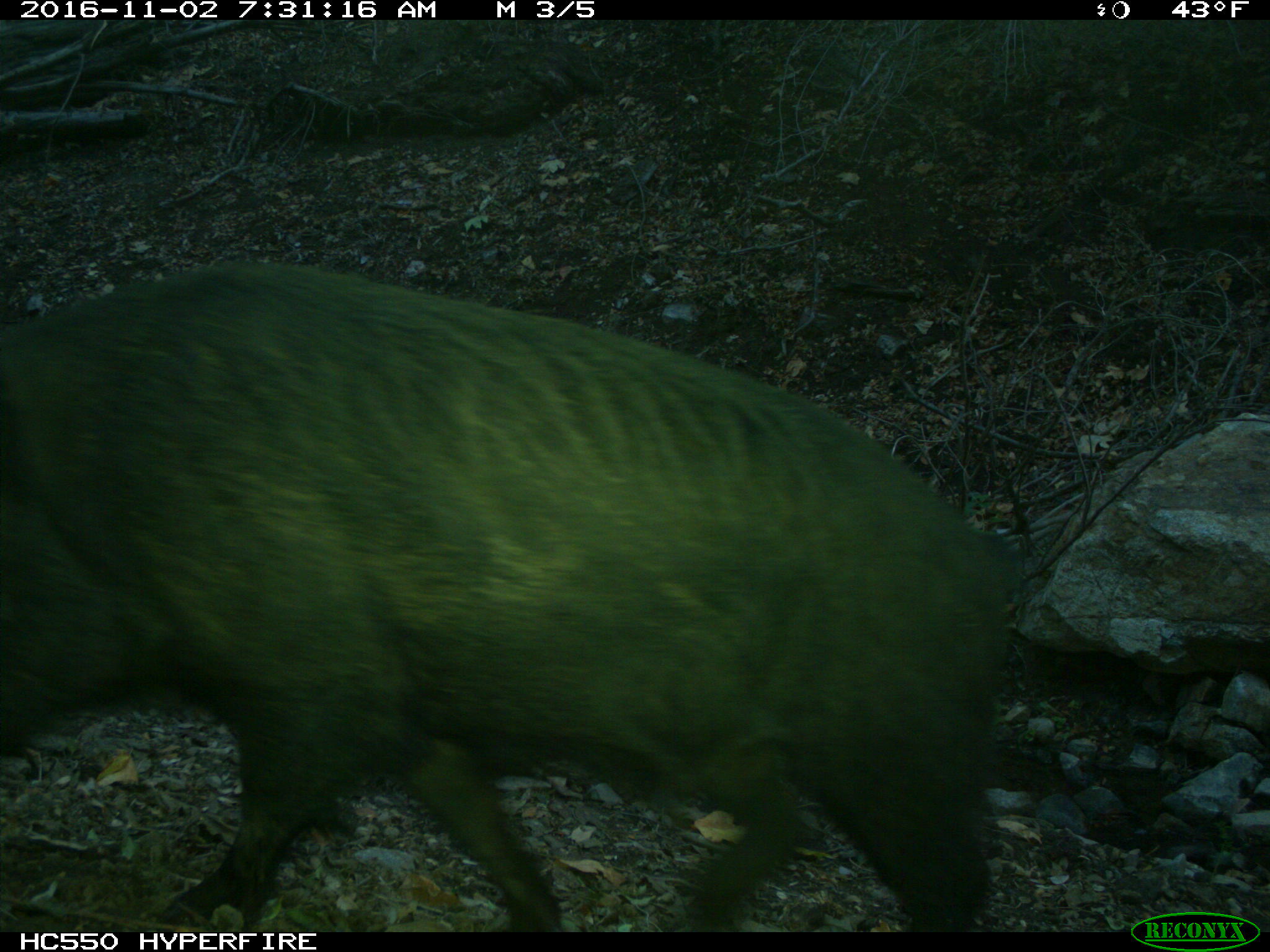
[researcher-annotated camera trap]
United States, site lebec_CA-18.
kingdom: Animalia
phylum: Chordata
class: Mammalia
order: Artiodactyla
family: Suidae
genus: Sus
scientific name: Sus scrofa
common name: wild boar